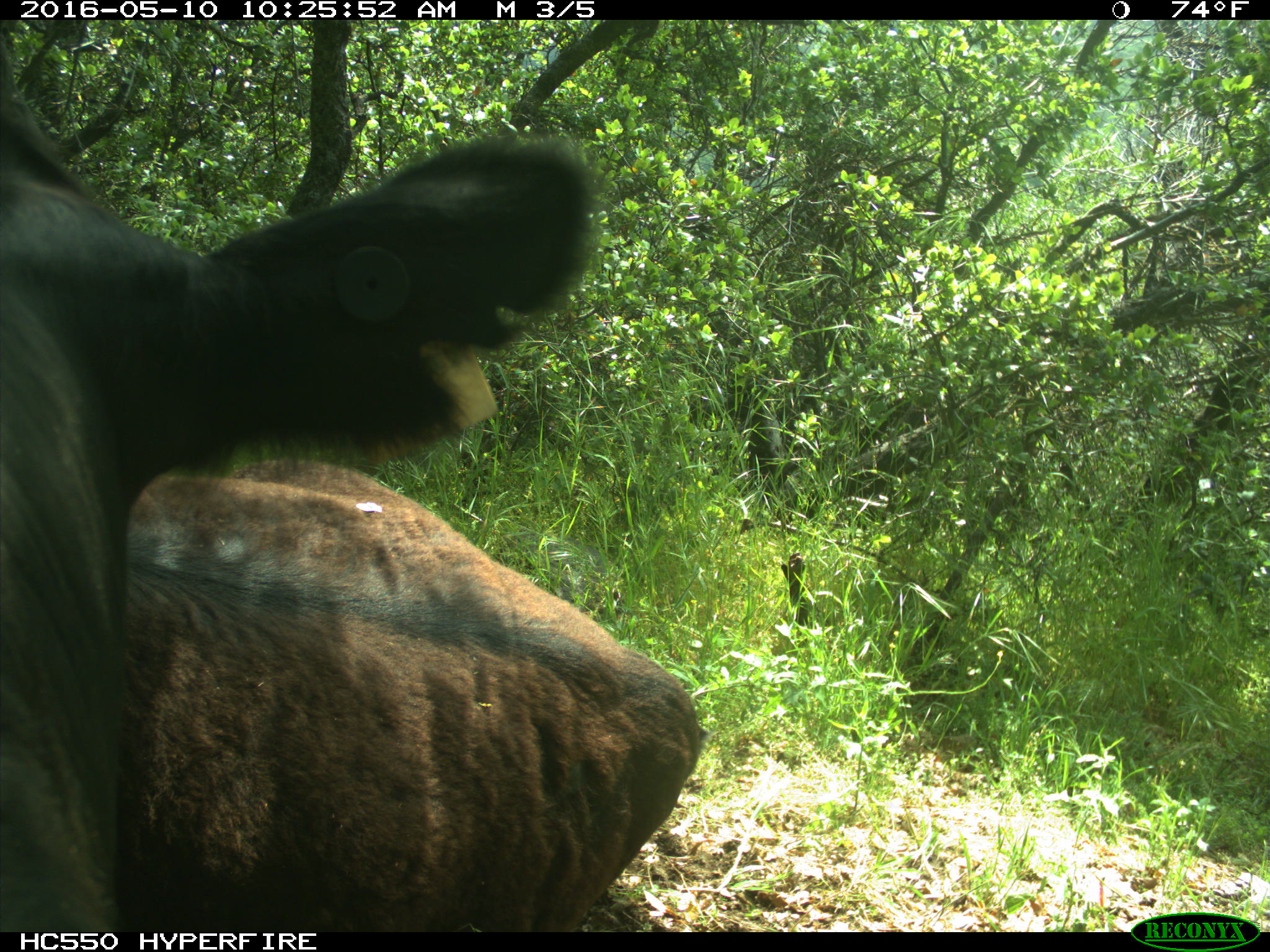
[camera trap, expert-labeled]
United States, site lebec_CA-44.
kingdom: Animalia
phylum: Chordata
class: Mammalia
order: Artiodactyla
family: Bovidae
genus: Bos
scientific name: Bos taurus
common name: domestic cow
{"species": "Bos taurus (domestic cow)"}